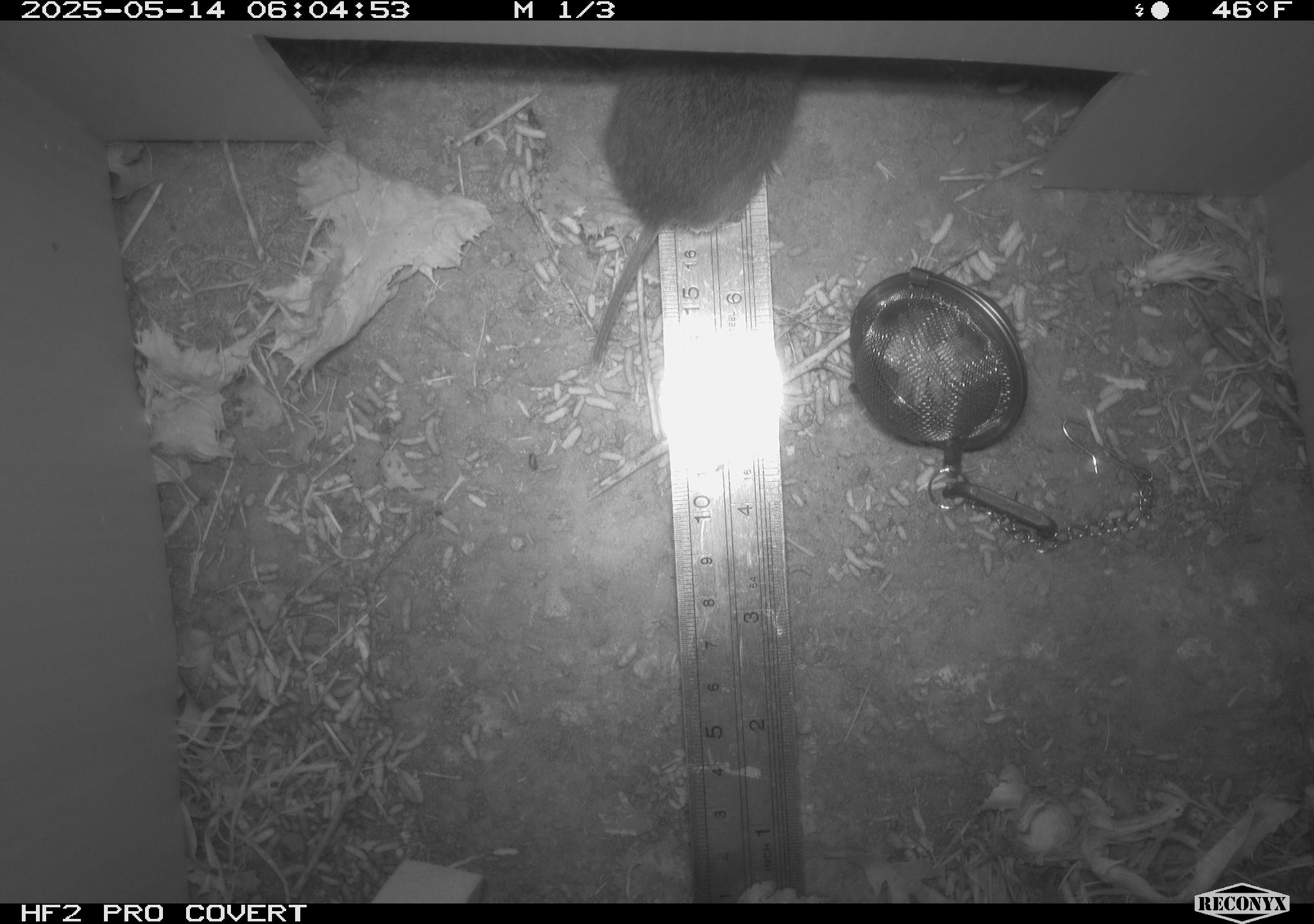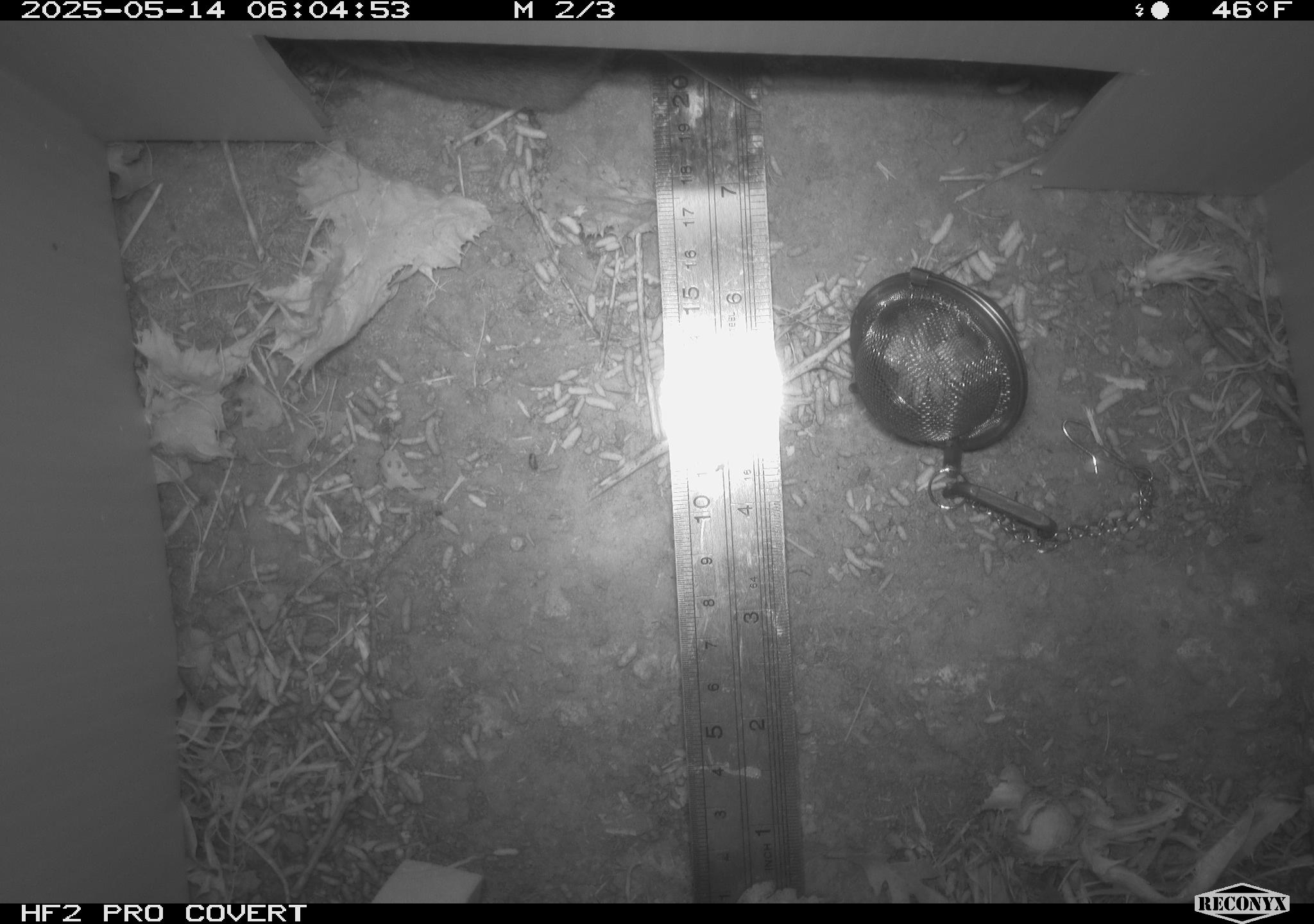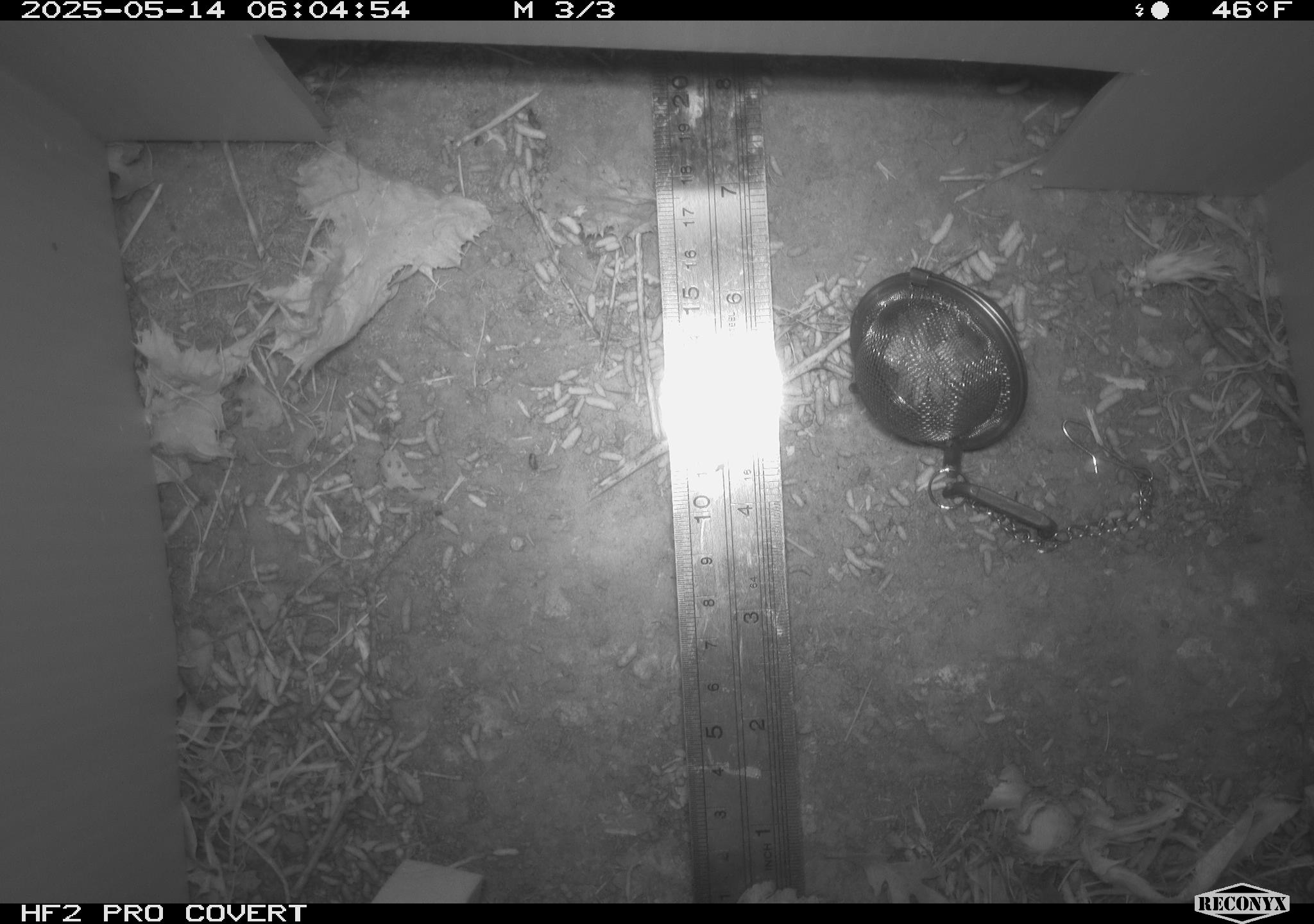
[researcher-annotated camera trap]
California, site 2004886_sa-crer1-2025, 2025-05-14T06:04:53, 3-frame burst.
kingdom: Animalia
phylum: Chordata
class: Mammalia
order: Rodentia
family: Cricetidae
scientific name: Arvicolinae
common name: voles, lemmings, and muskrats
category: arvicolinae subfamily